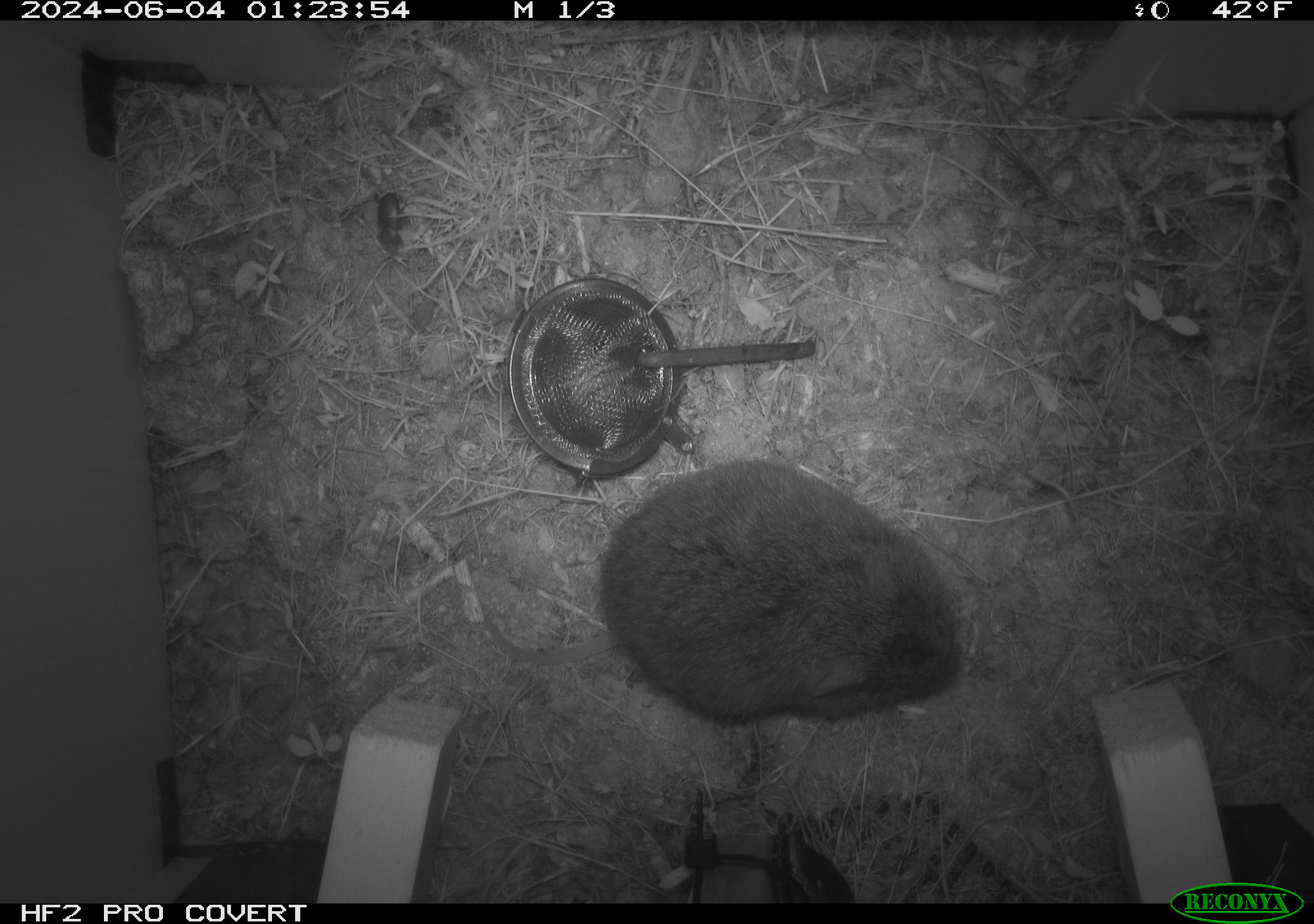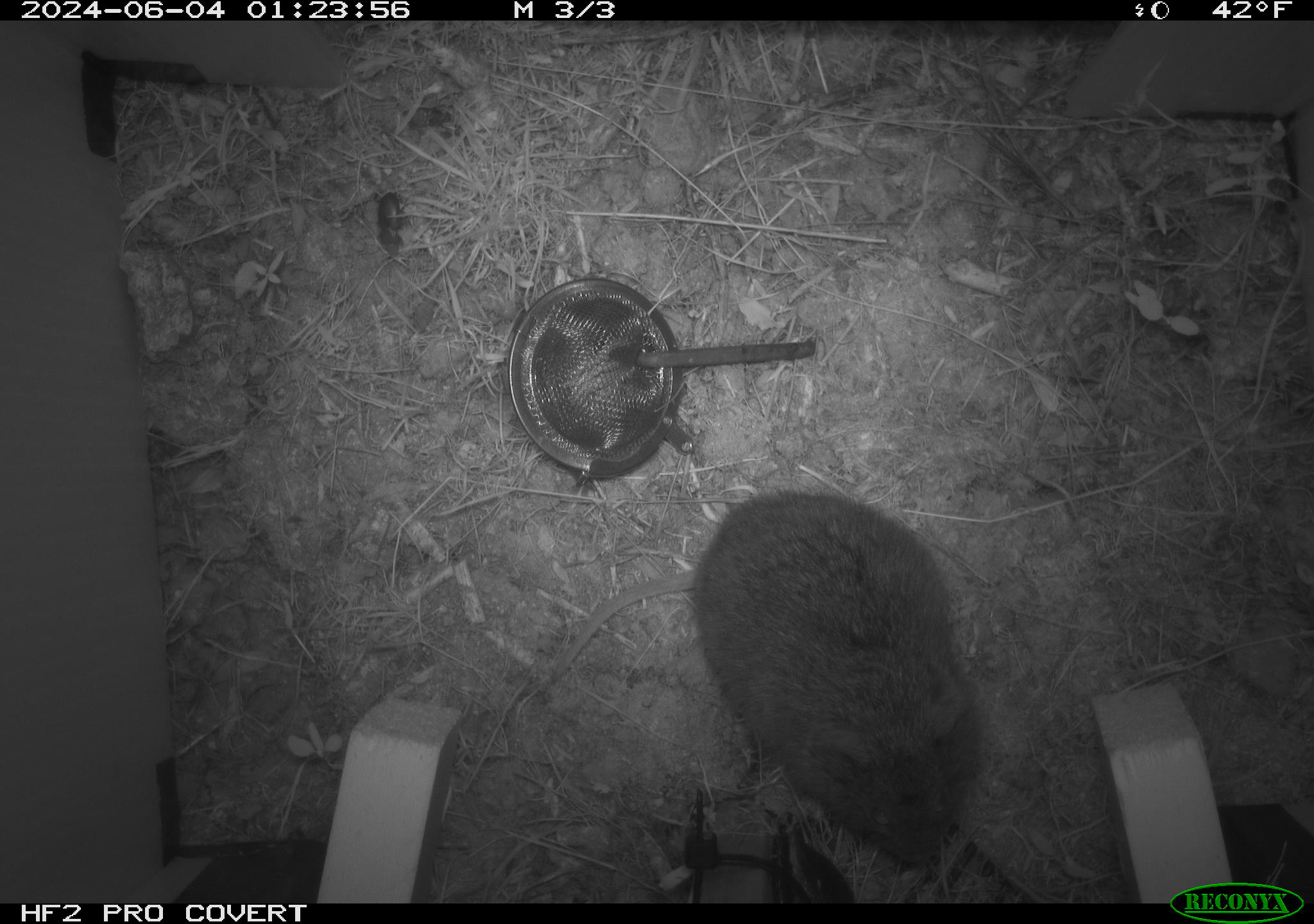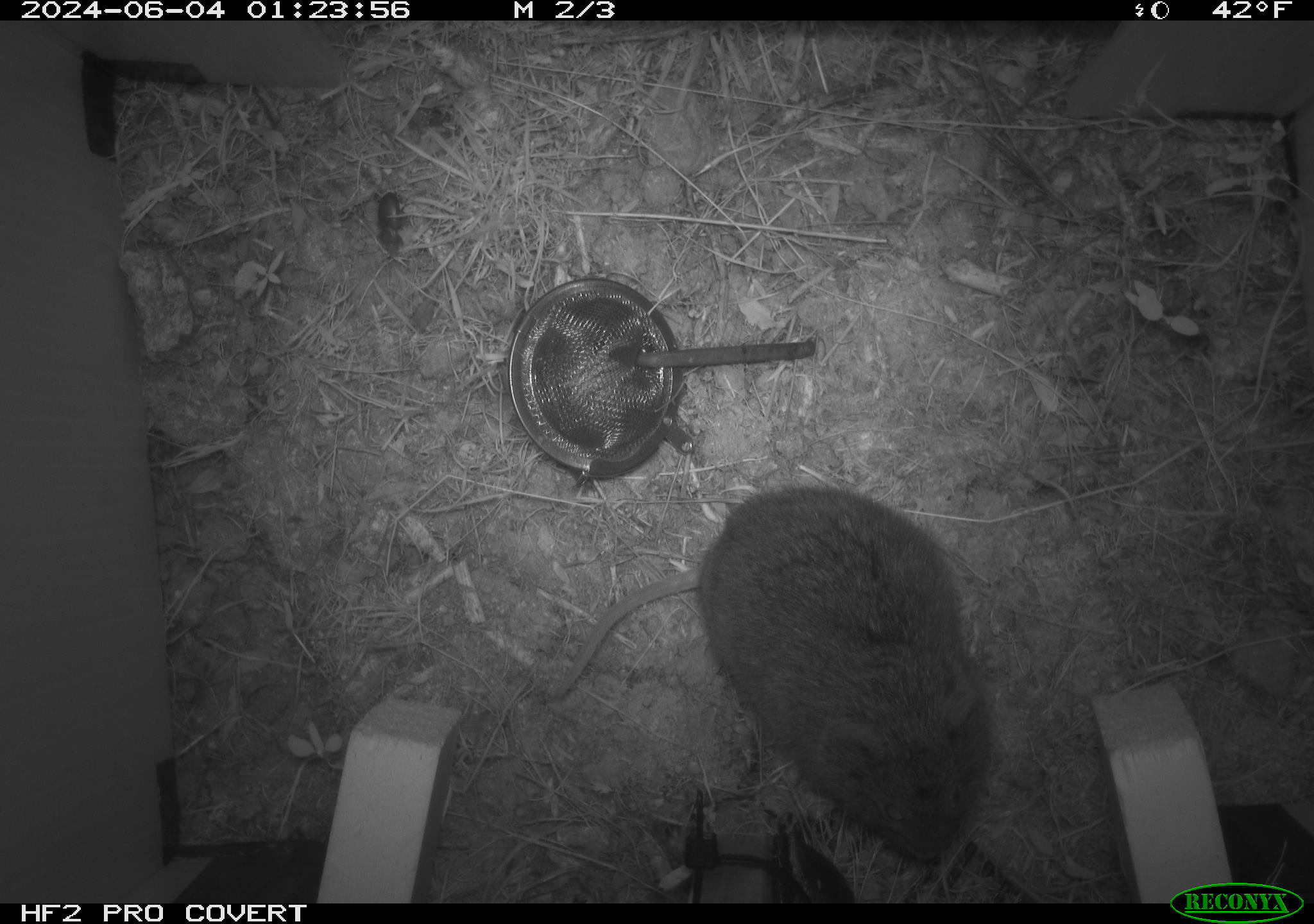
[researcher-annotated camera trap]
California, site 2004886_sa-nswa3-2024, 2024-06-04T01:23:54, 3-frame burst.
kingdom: Animalia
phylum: Chordata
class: Mammalia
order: Rodentia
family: Cricetidae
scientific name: Arvicolinae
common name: voles, lemmings, and muskrats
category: arvicolinae subfamily